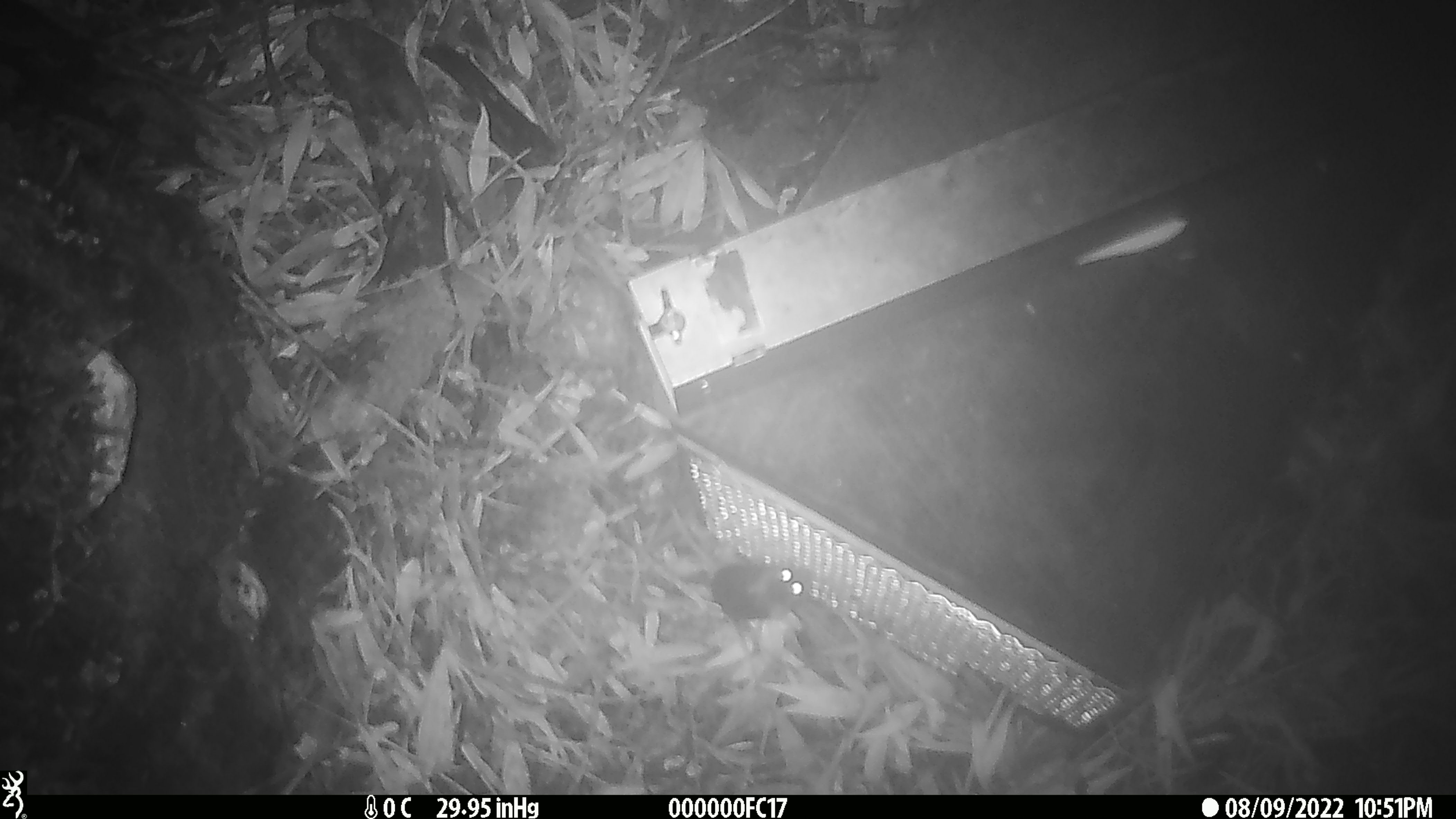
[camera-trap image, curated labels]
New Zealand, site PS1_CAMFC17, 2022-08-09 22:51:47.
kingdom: Animalia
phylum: Chordata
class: Mammalia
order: Rodentia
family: Muridae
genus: Mus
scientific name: Mus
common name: mouse